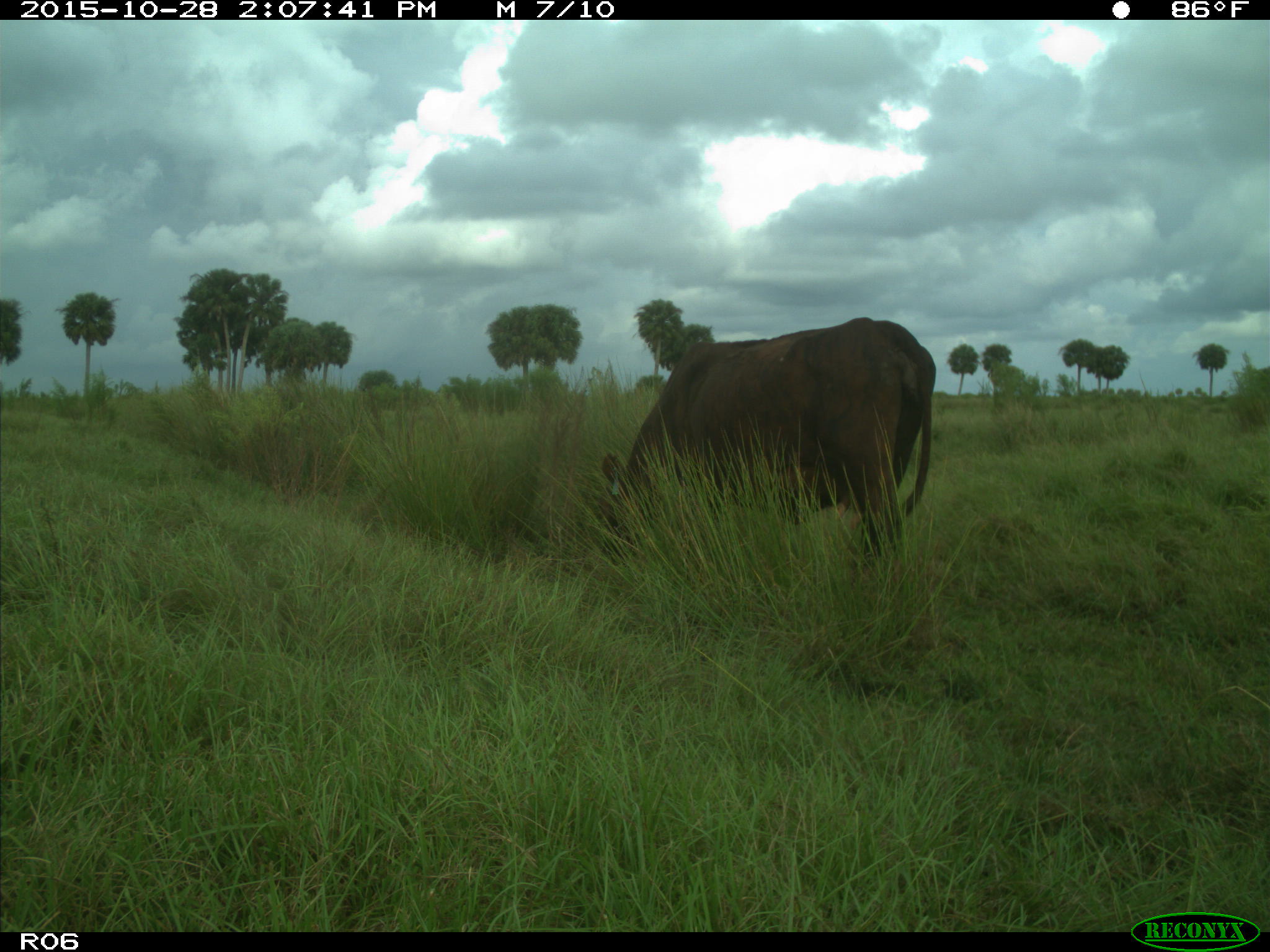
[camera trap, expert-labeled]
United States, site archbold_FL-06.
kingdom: Animalia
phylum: Chordata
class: Mammalia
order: Artiodactyla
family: Bovidae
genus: Bos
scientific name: Bos taurus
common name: domestic cow